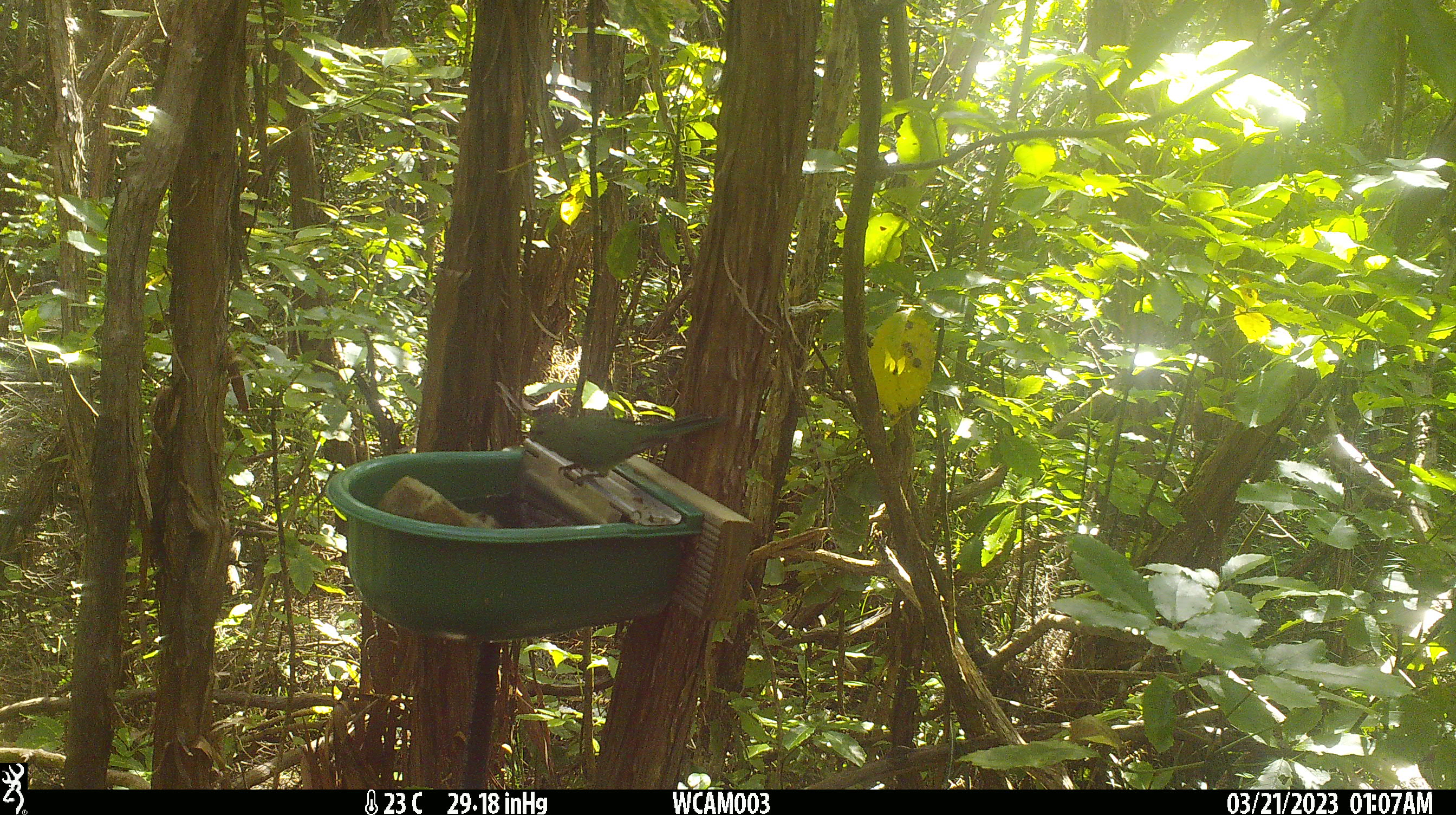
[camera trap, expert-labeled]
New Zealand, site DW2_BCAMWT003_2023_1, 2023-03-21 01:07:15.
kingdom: Animalia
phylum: Chordata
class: Aves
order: Psittaciformes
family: Psittaculidae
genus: Cyanoramphus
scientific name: Cyanoramphus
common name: parakeet